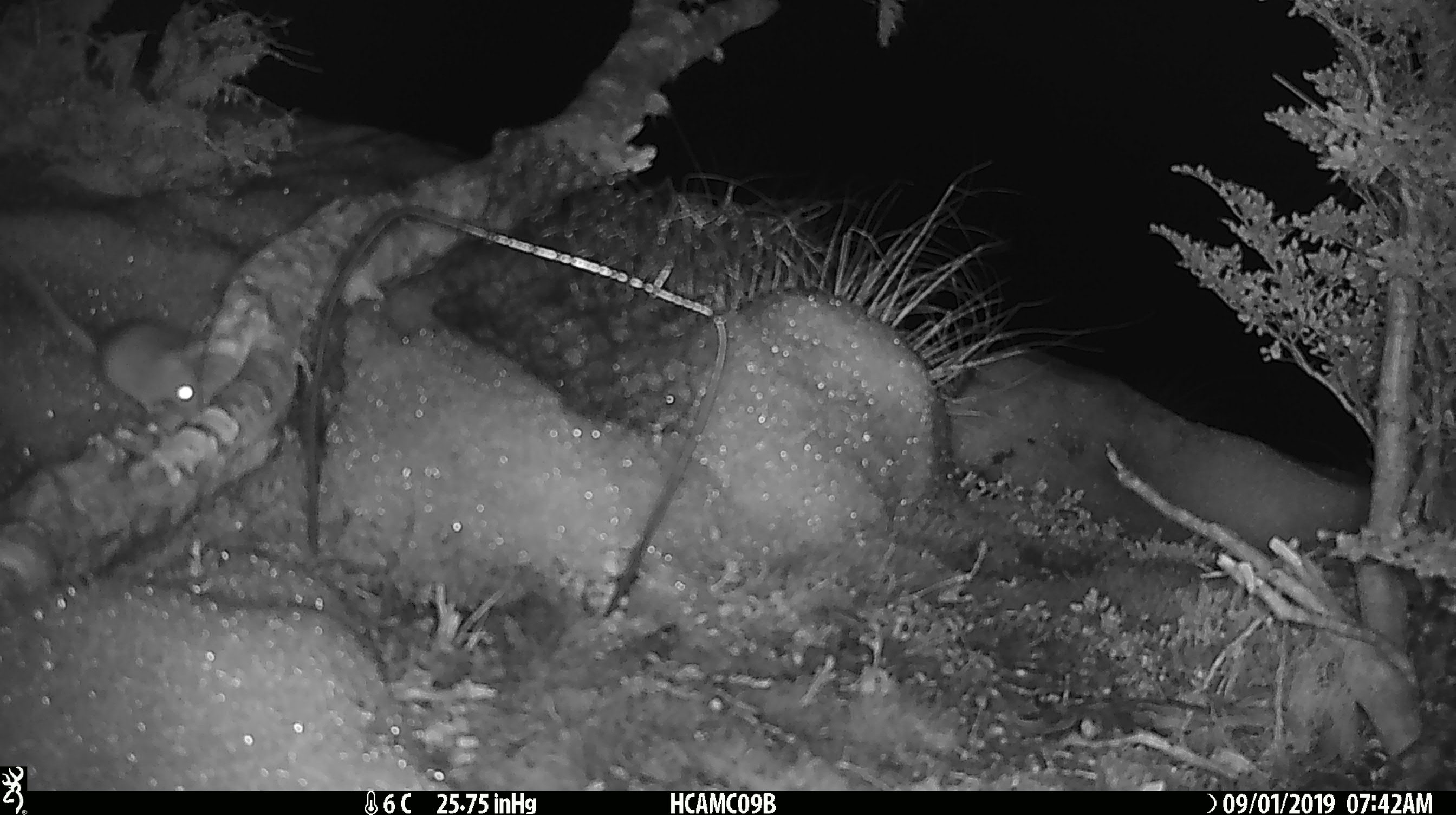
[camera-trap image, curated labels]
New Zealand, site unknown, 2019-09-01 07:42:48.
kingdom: Animalia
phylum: Chordata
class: Mammalia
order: Rodentia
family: Muridae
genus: Mus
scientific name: Mus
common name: mouse